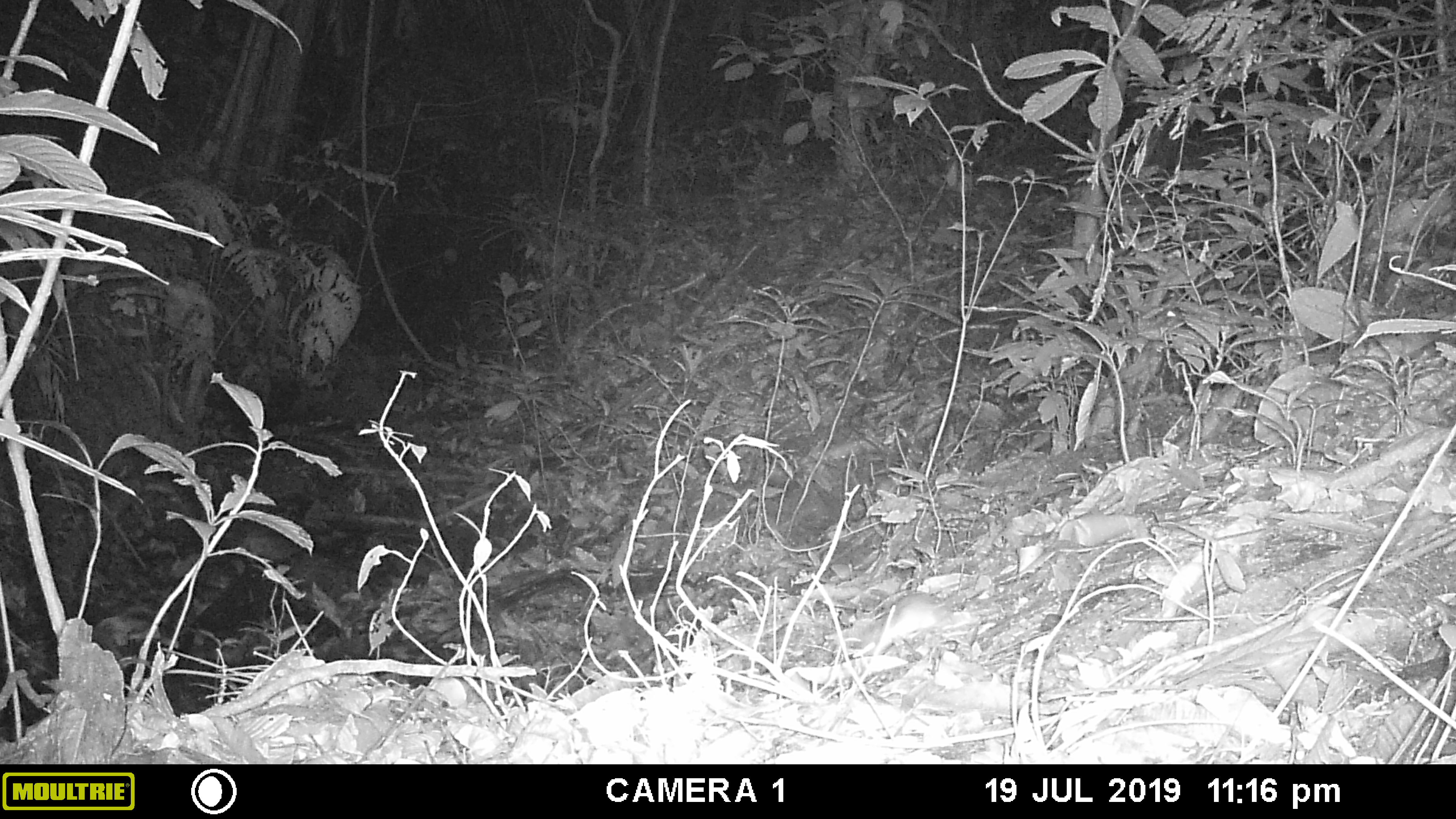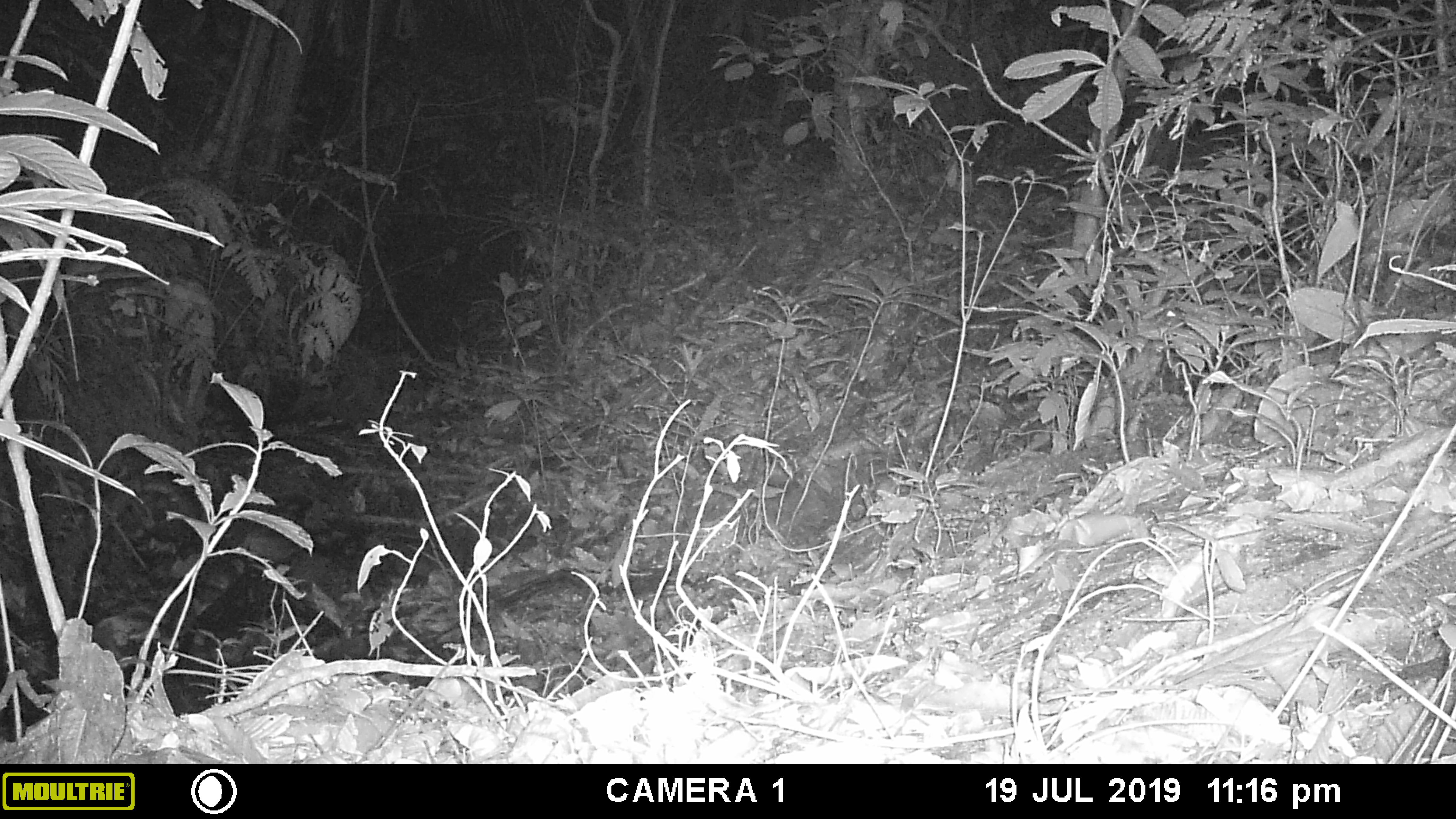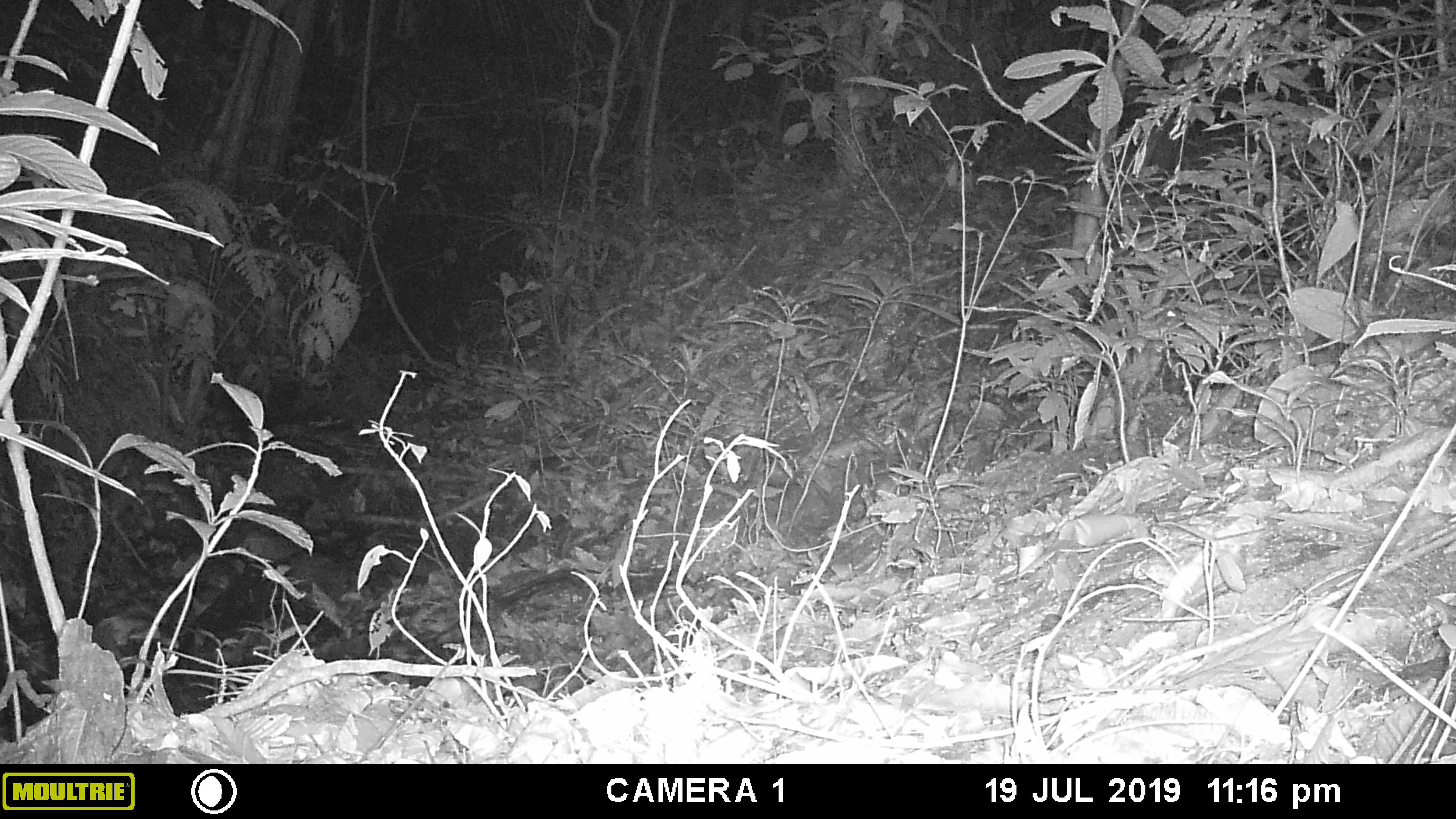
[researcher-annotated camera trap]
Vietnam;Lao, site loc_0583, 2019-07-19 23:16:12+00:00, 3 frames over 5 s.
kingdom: Animalia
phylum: Chordata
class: Mammalia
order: Rodentia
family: Muridae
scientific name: Muridae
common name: old-world mice and rats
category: unidentified murid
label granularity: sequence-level